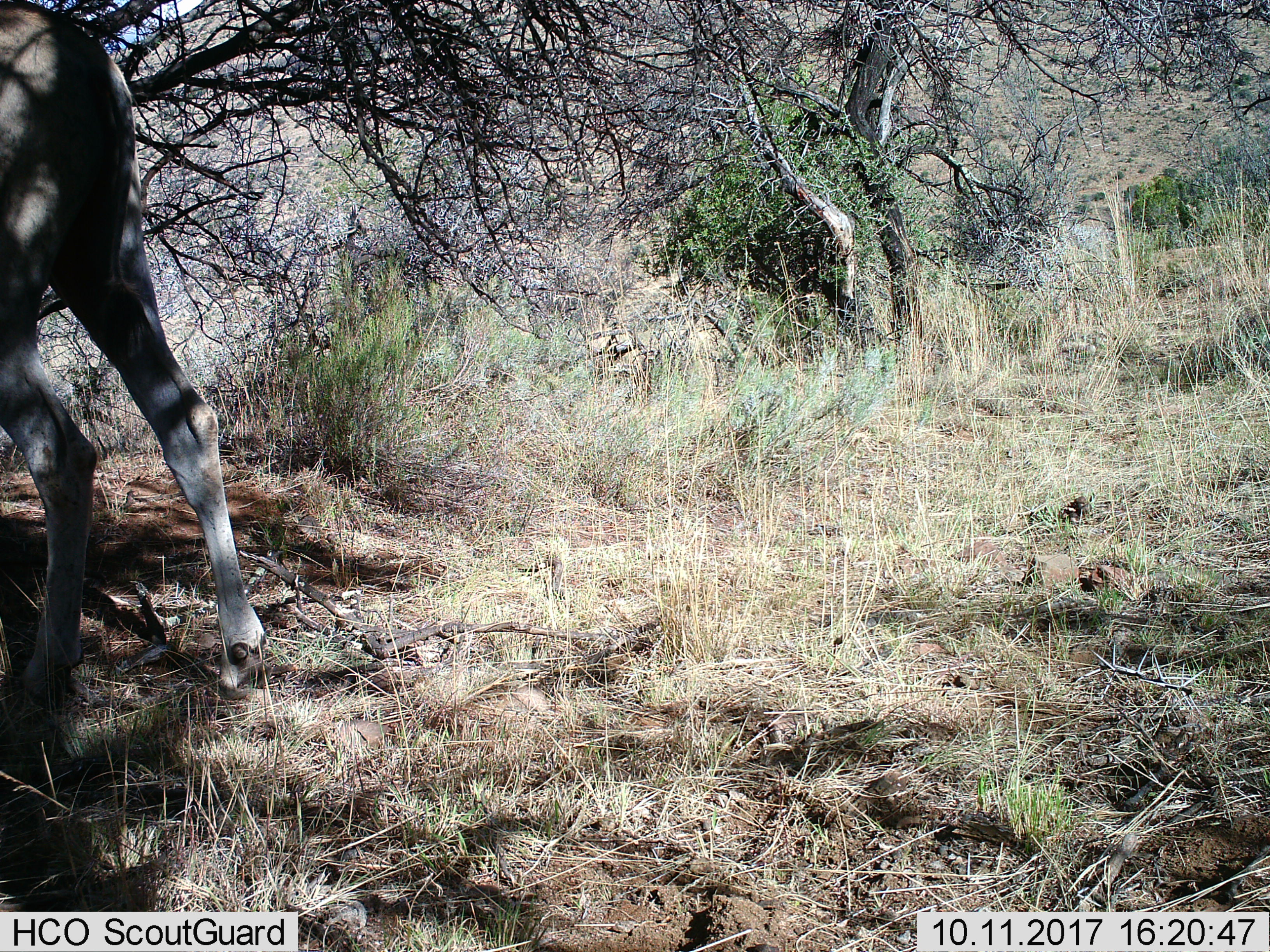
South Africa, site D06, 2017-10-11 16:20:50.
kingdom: Animalia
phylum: Chordata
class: Mammalia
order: Artiodactyla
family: Bovidae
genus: Tragelaphus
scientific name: Tragelaphus oryx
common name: eland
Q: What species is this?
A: Eland (Tragelaphus oryx).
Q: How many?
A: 1.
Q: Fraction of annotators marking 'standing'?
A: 25%.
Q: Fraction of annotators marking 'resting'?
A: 0%.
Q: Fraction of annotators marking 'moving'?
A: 75%.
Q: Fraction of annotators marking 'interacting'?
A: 0%.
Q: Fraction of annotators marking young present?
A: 0%.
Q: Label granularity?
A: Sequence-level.